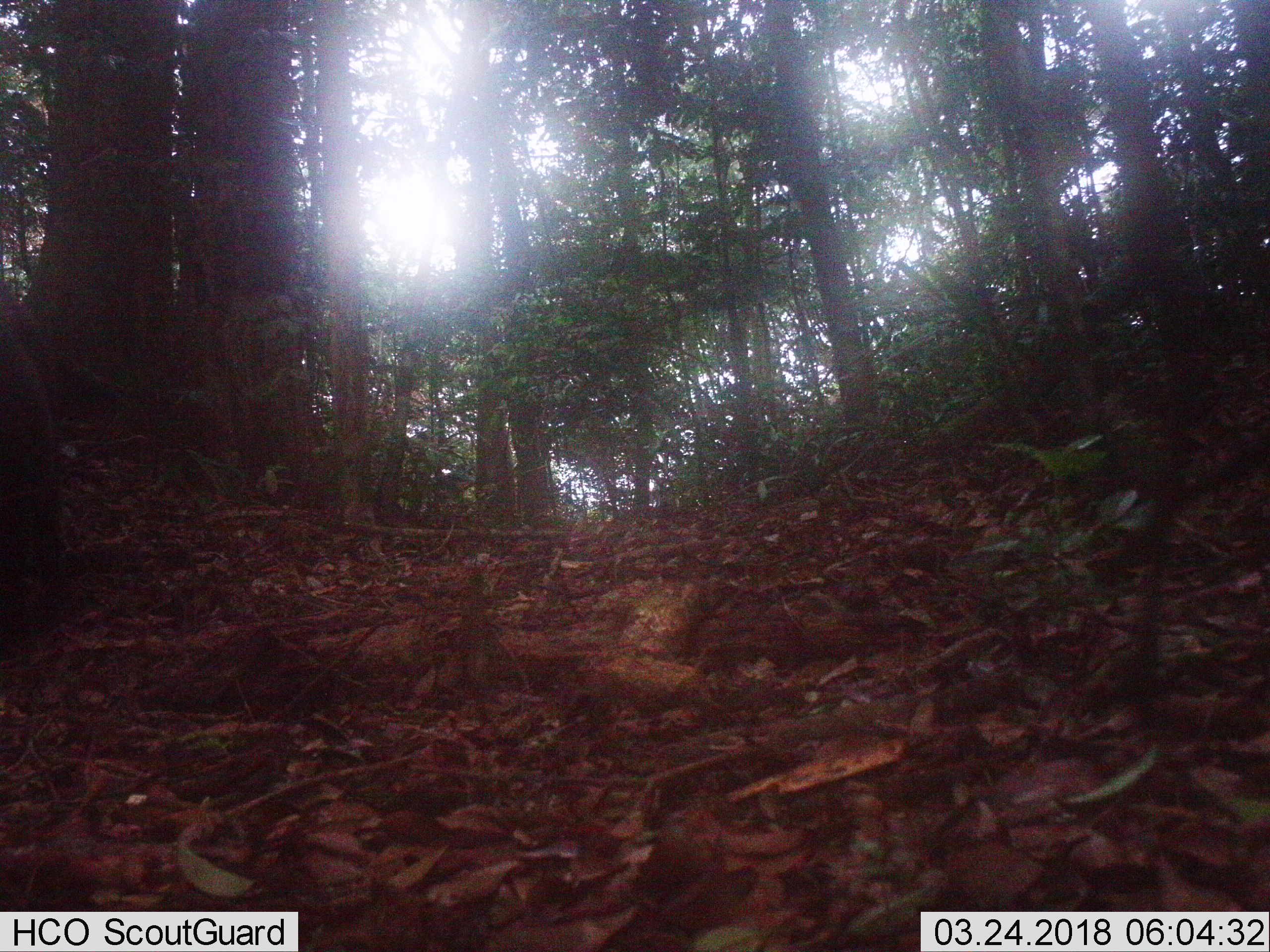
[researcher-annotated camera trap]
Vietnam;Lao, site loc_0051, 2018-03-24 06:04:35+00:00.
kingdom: Animalia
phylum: Chordata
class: Mammalia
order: Artiodactyla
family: Suidae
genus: Sus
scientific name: Sus scrofa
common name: eurasian wild pig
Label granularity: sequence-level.